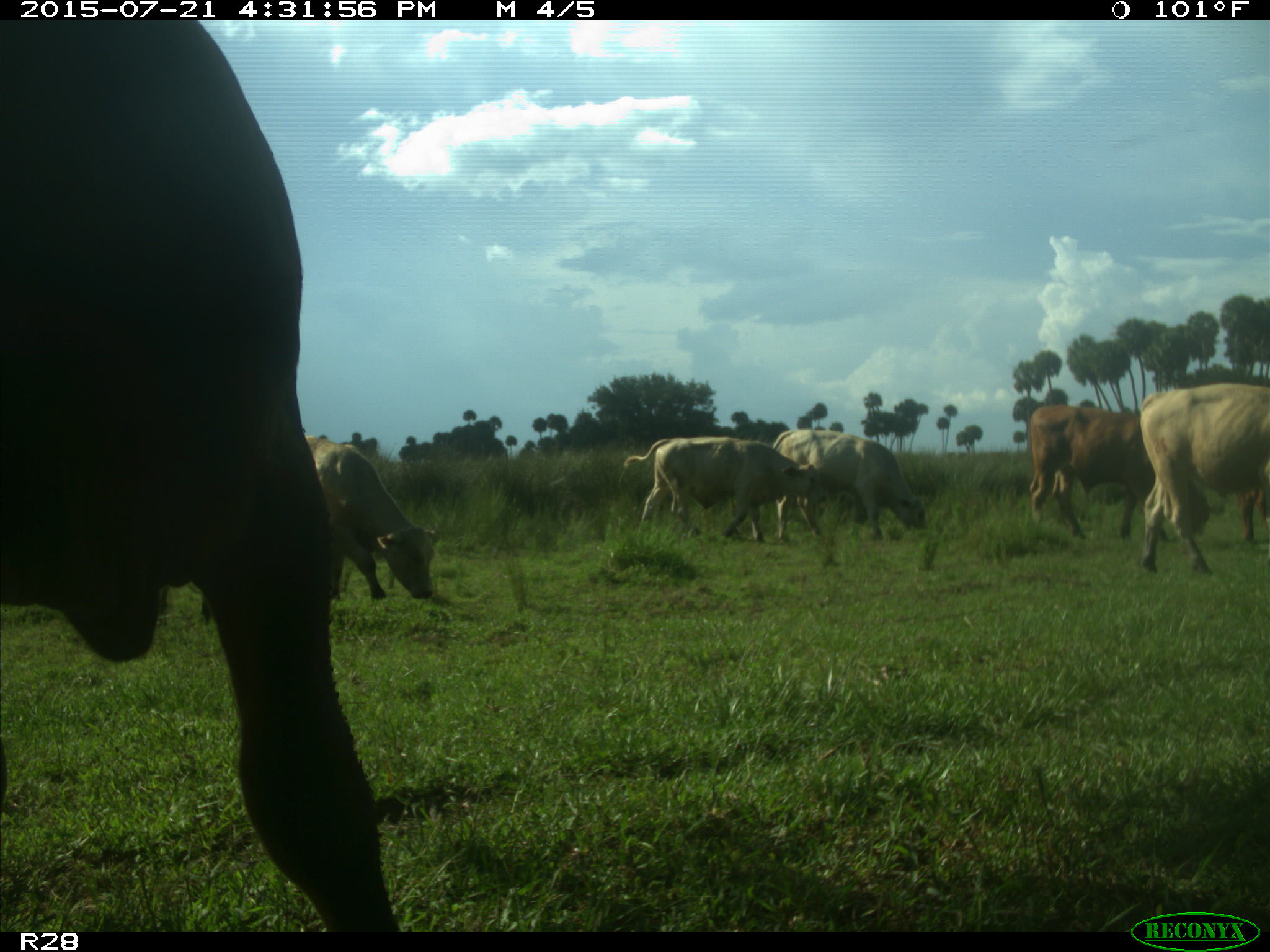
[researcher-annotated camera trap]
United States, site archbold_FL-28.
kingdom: Animalia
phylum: Chordata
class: Mammalia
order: Artiodactyla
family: Bovidae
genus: Bos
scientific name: Bos taurus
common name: domestic cow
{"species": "Bos taurus (domestic cow)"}